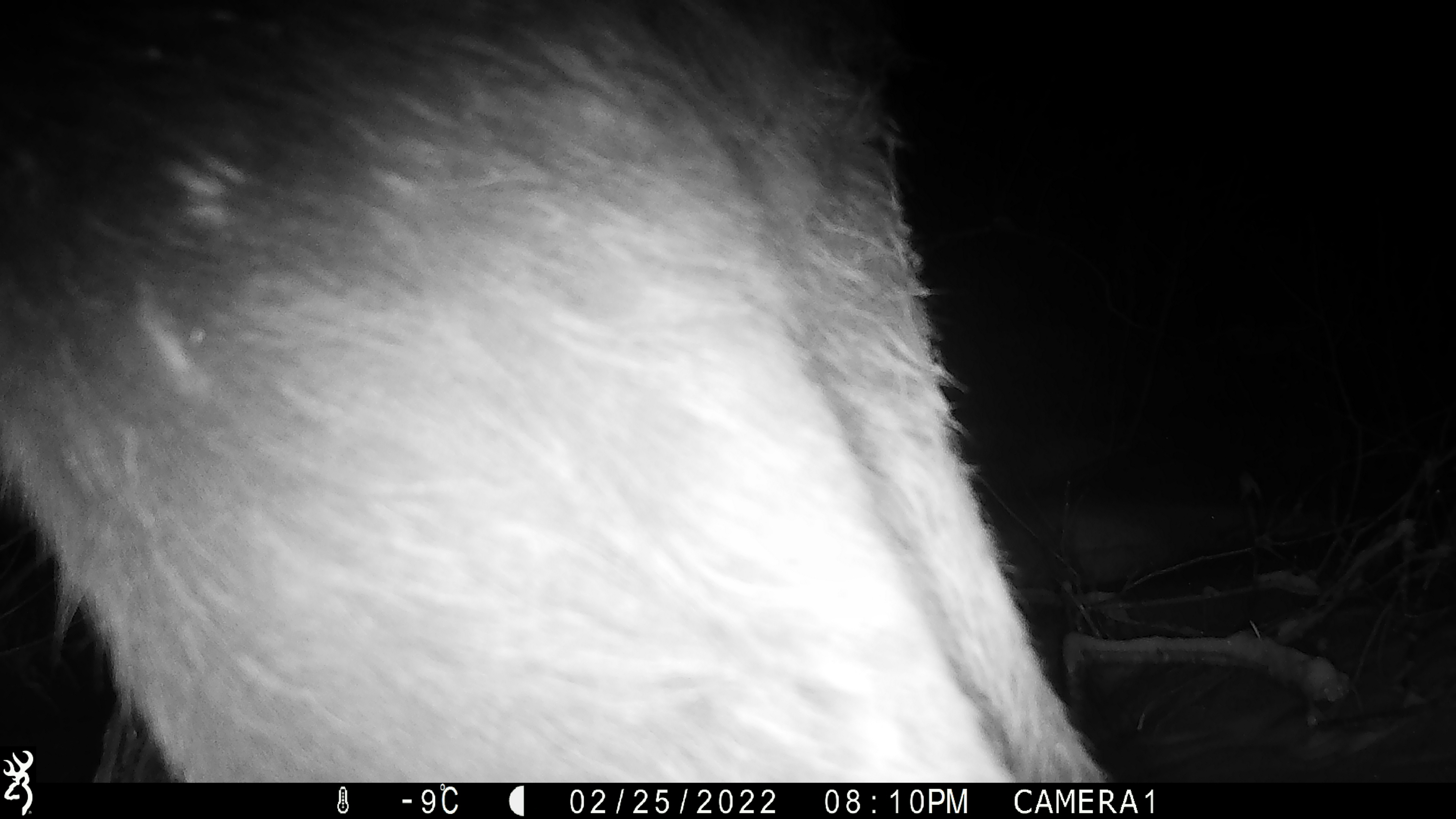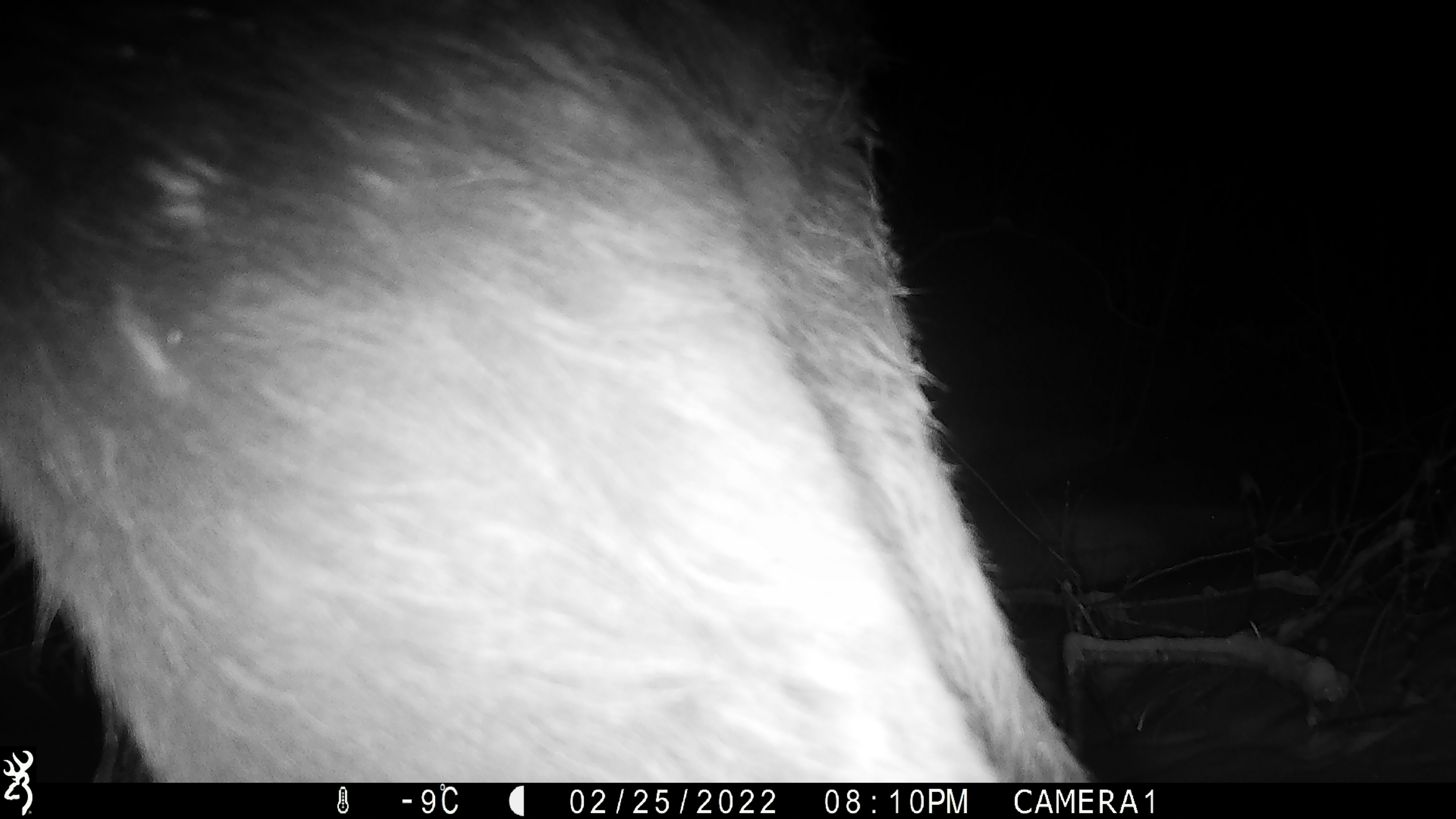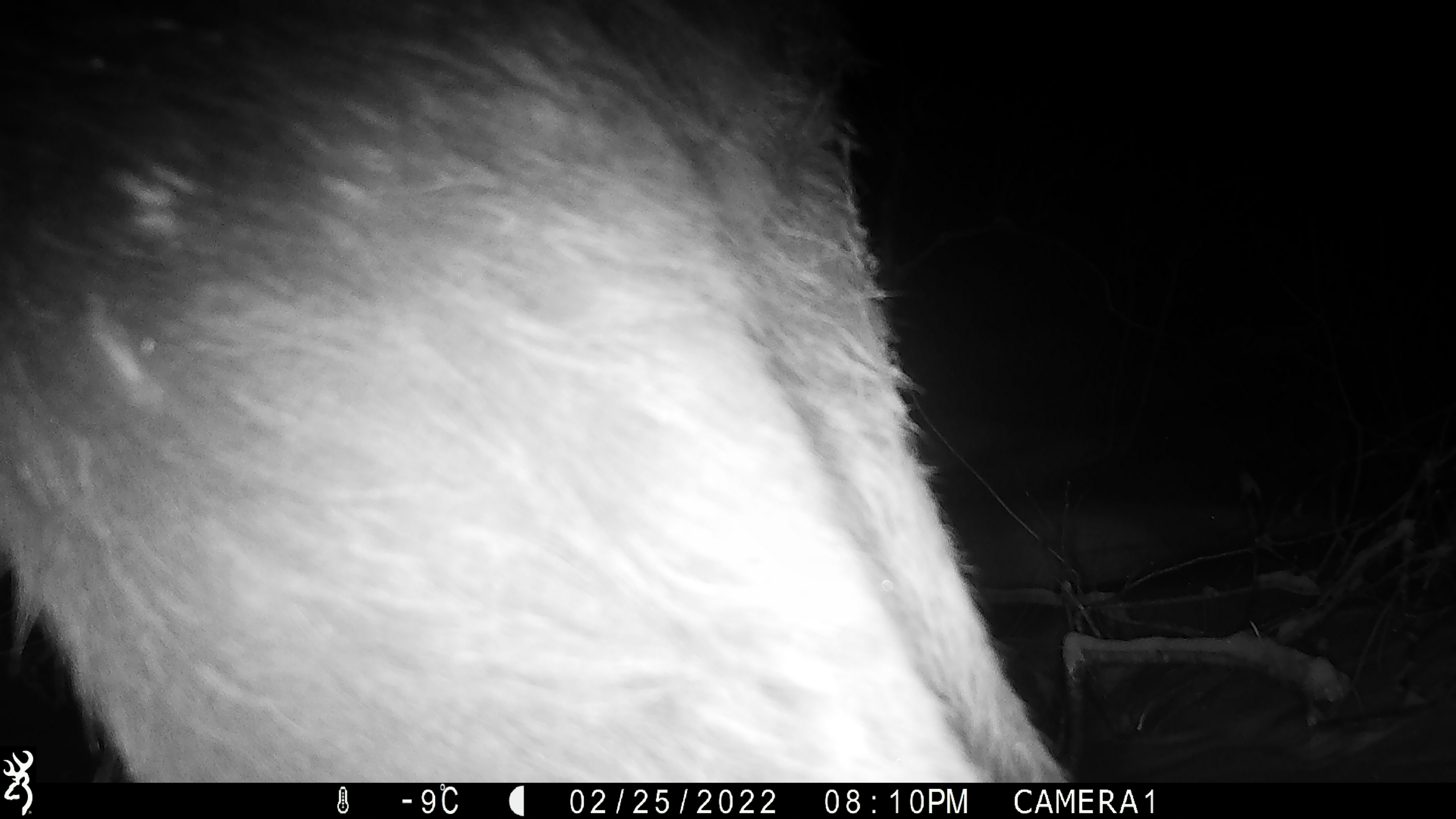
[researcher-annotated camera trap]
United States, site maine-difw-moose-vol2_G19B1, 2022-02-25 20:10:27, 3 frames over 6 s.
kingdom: Animalia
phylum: Chordata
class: Mammalia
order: Artiodactyla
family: Cervidae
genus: Alces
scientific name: Alces alces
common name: moose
Moose (Alces alces).